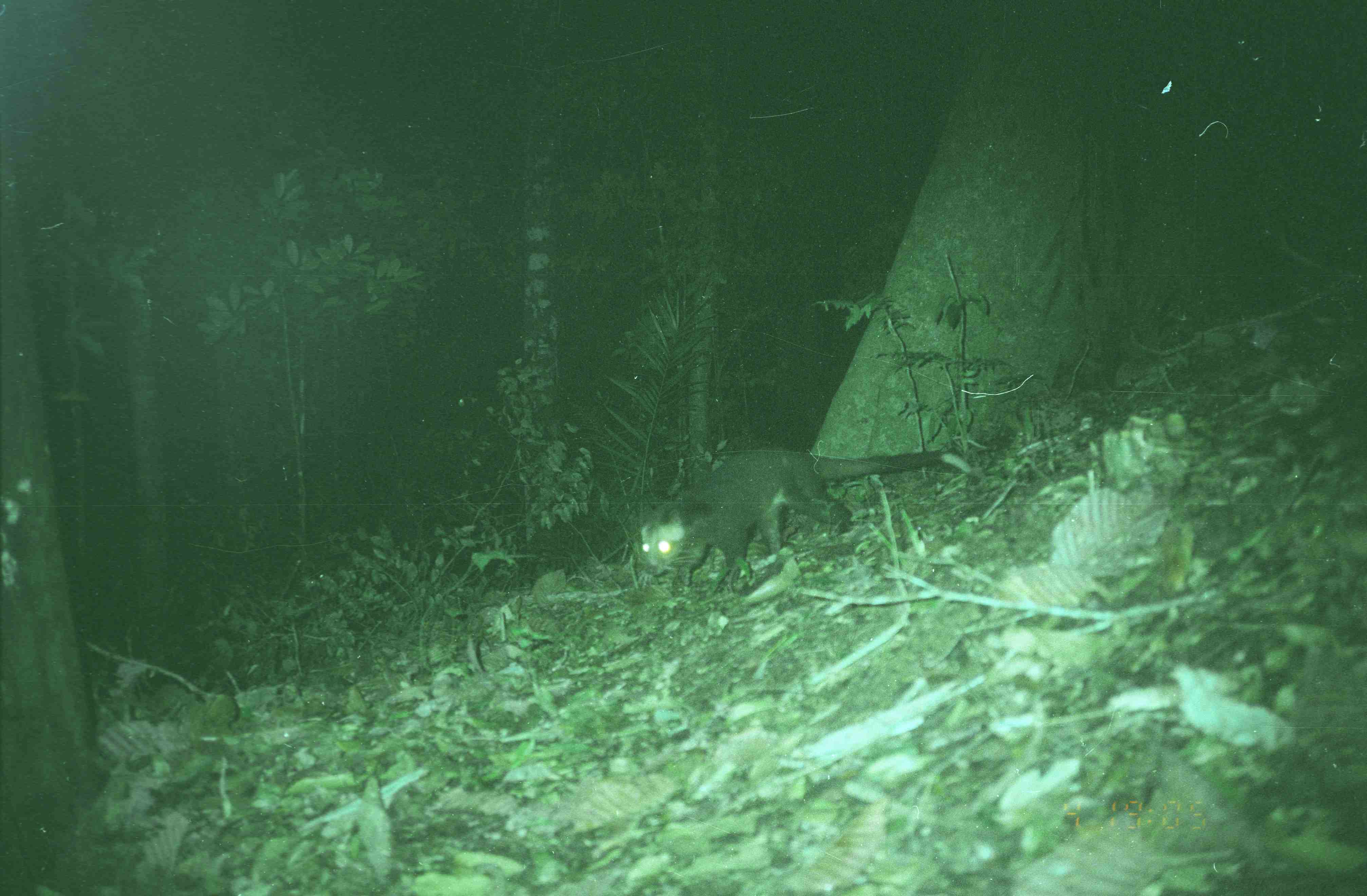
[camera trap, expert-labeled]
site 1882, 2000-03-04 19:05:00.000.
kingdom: Animalia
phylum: Chordata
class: Mammalia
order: Carnivora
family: Viverridae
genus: Paguma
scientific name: Paguma larvata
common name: masked palm civet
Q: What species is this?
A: Paguma larvata (masked palm civet).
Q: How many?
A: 1.